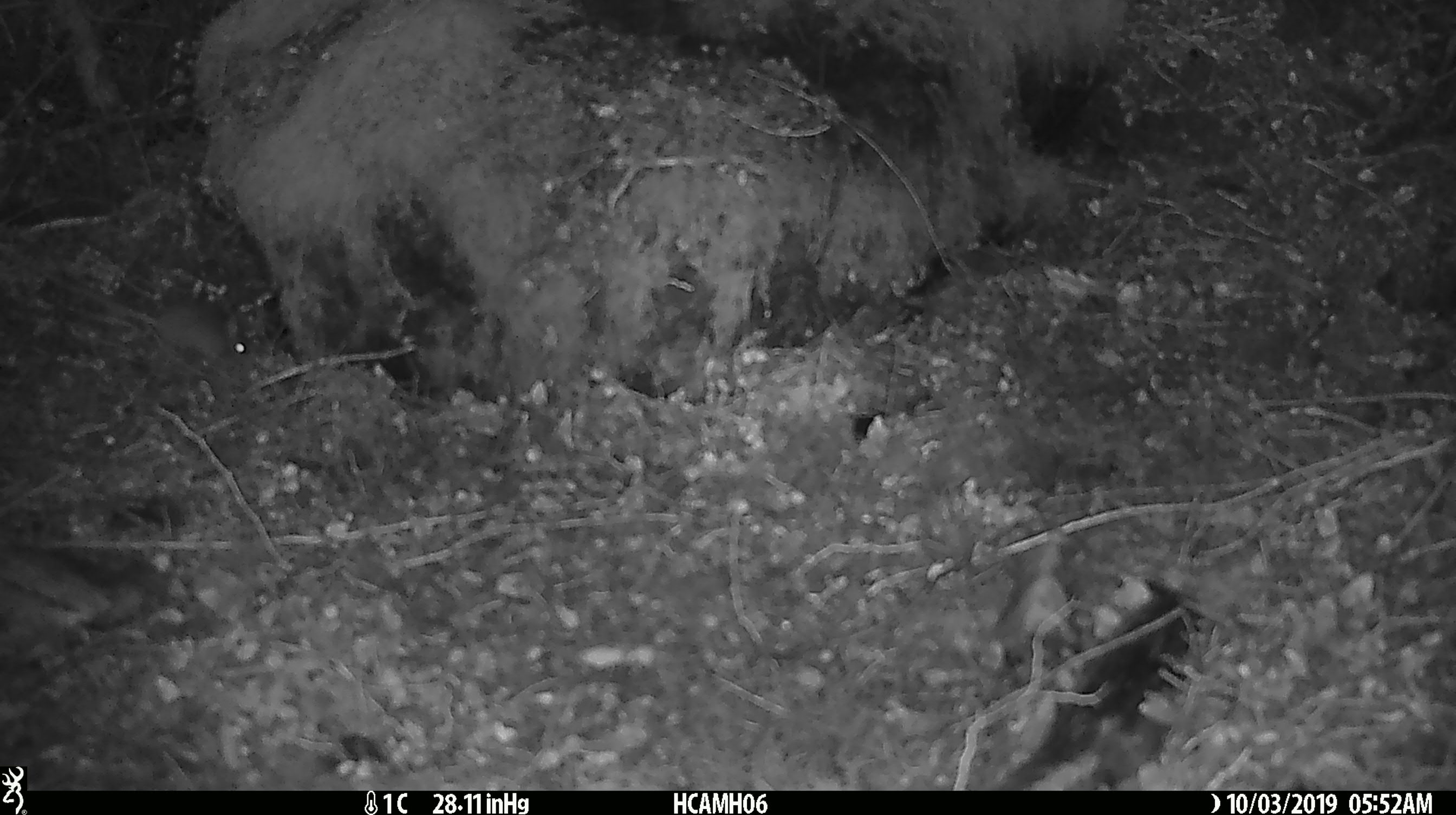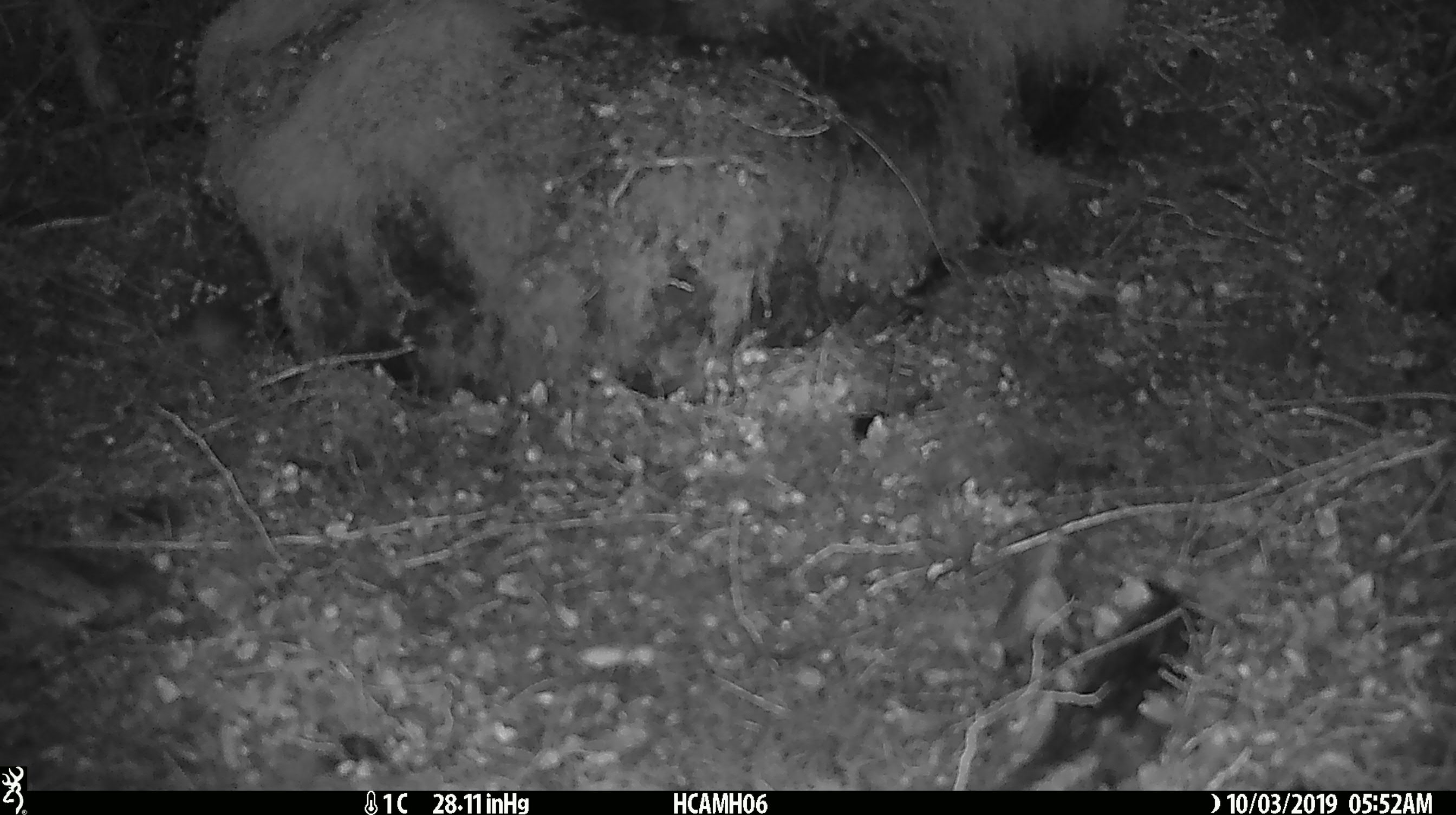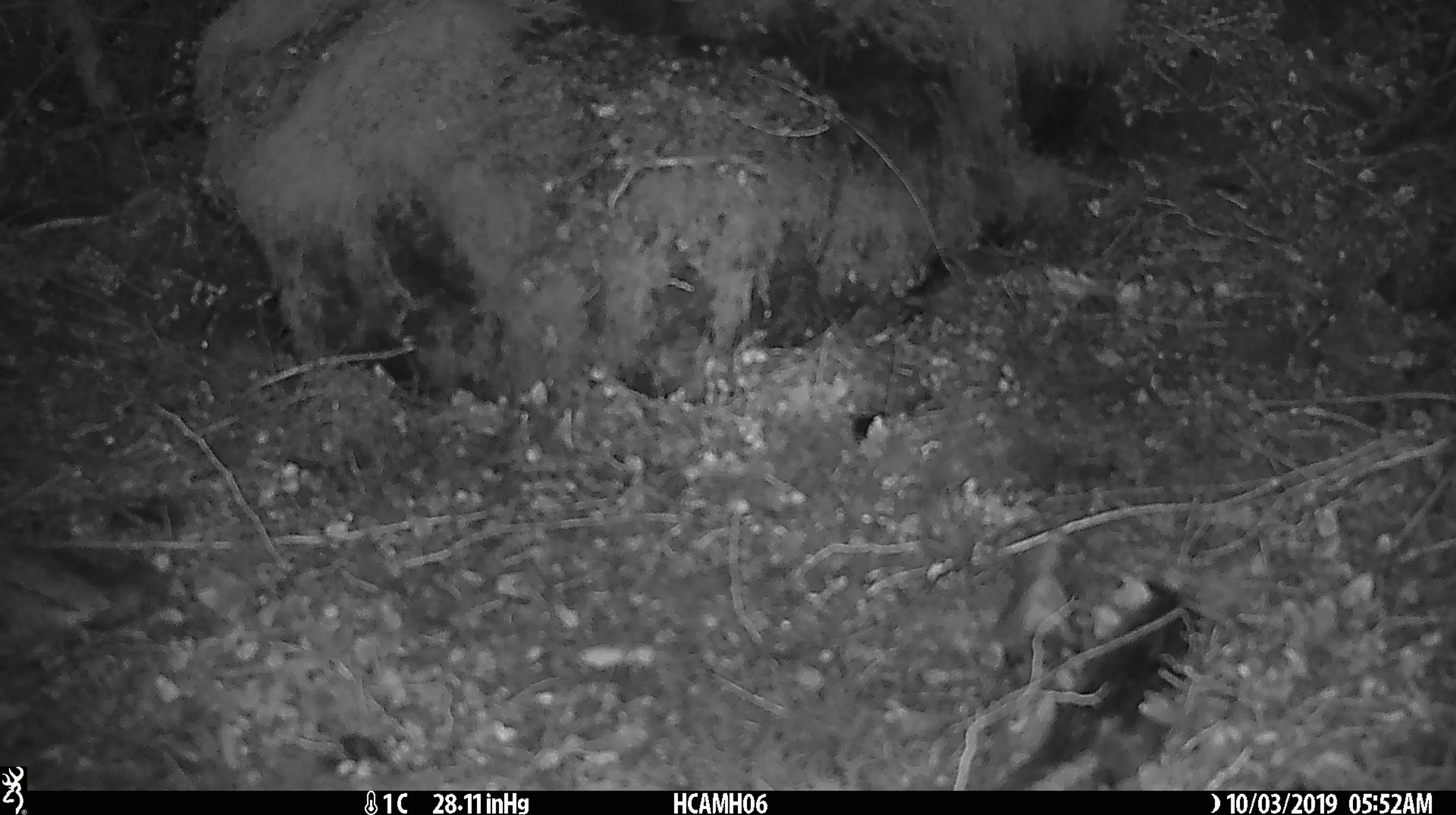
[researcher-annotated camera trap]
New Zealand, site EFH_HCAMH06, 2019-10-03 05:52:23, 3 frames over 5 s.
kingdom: Animalia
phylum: Chordata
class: Mammalia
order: Rodentia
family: Muridae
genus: Mus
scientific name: Mus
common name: mouse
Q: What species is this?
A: Mouse (Mus).